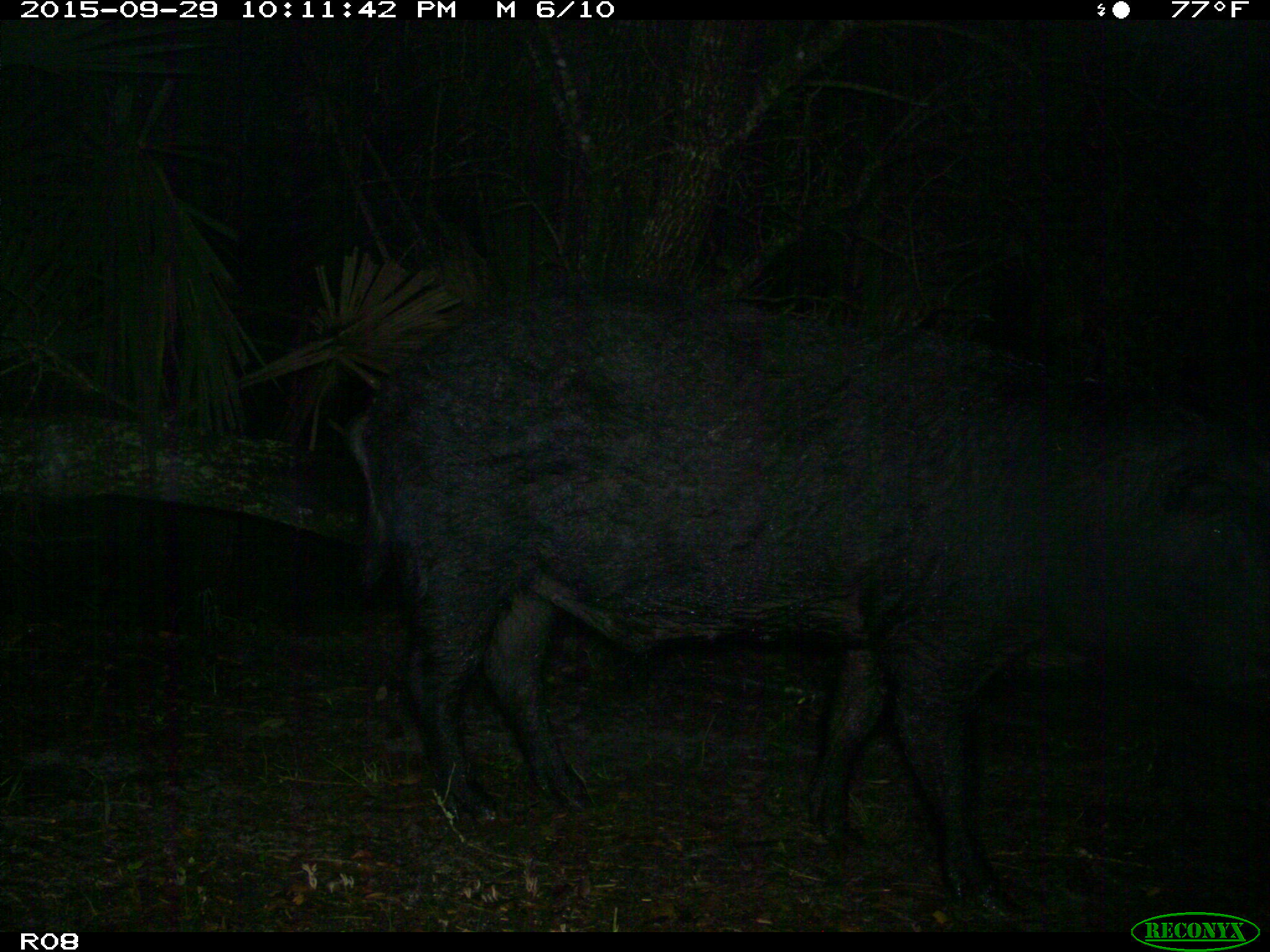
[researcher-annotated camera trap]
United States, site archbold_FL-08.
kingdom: Animalia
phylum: Chordata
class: Mammalia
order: Artiodactyla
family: Suidae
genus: Sus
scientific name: Sus scrofa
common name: wild boar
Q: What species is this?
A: Sus scrofa (wild boar).